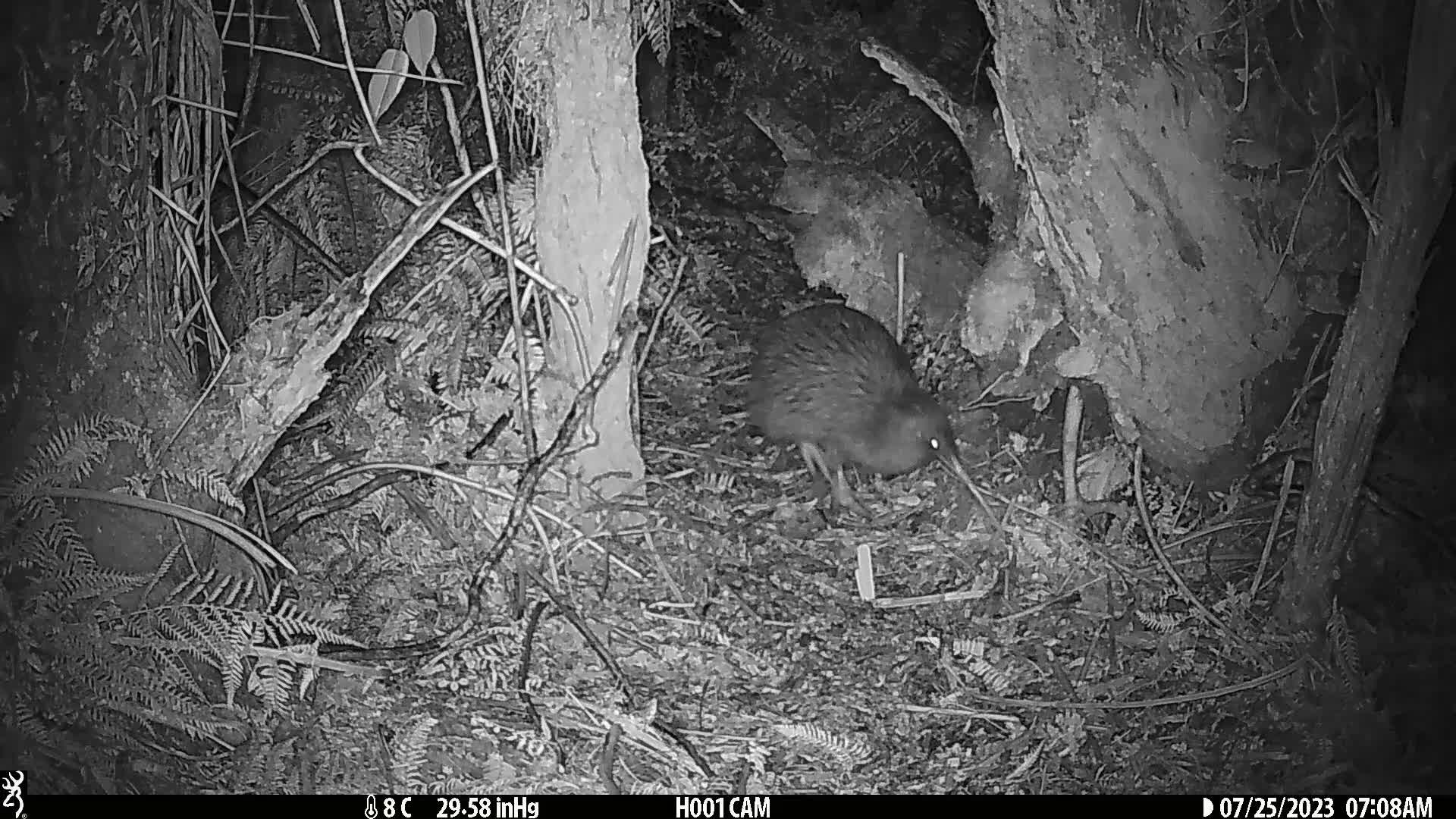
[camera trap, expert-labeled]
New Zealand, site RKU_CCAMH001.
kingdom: Animalia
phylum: Chordata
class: Aves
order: Apterygiformes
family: Apterygidae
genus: Apteryx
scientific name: Apteryx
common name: kiwi